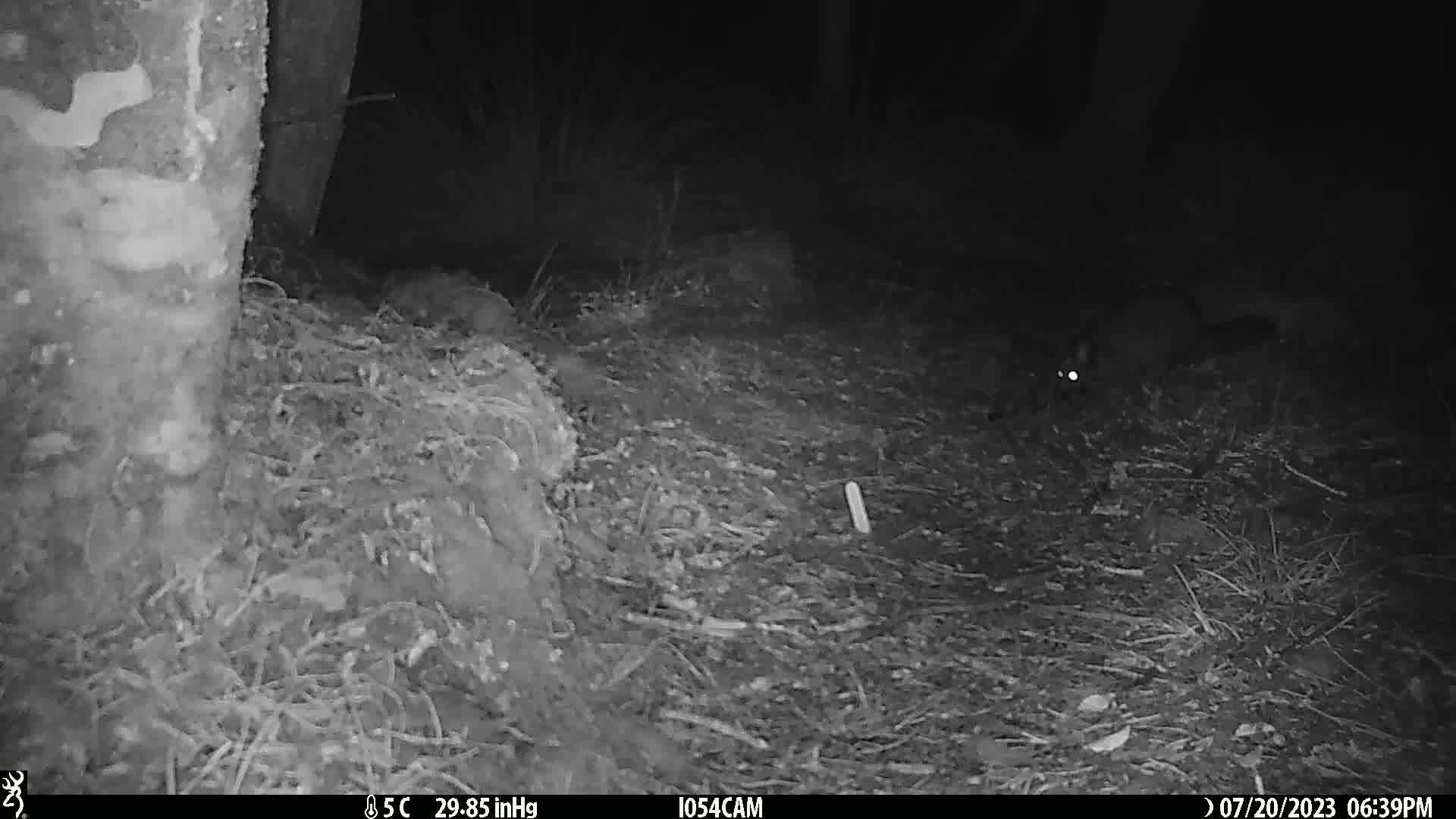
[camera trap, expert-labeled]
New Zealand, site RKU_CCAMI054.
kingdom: Animalia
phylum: Chordata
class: Mammalia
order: Diprotodontia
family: Phalangeridae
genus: Trichosurus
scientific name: Trichosurus vulpecula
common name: common brushtail possum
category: possum